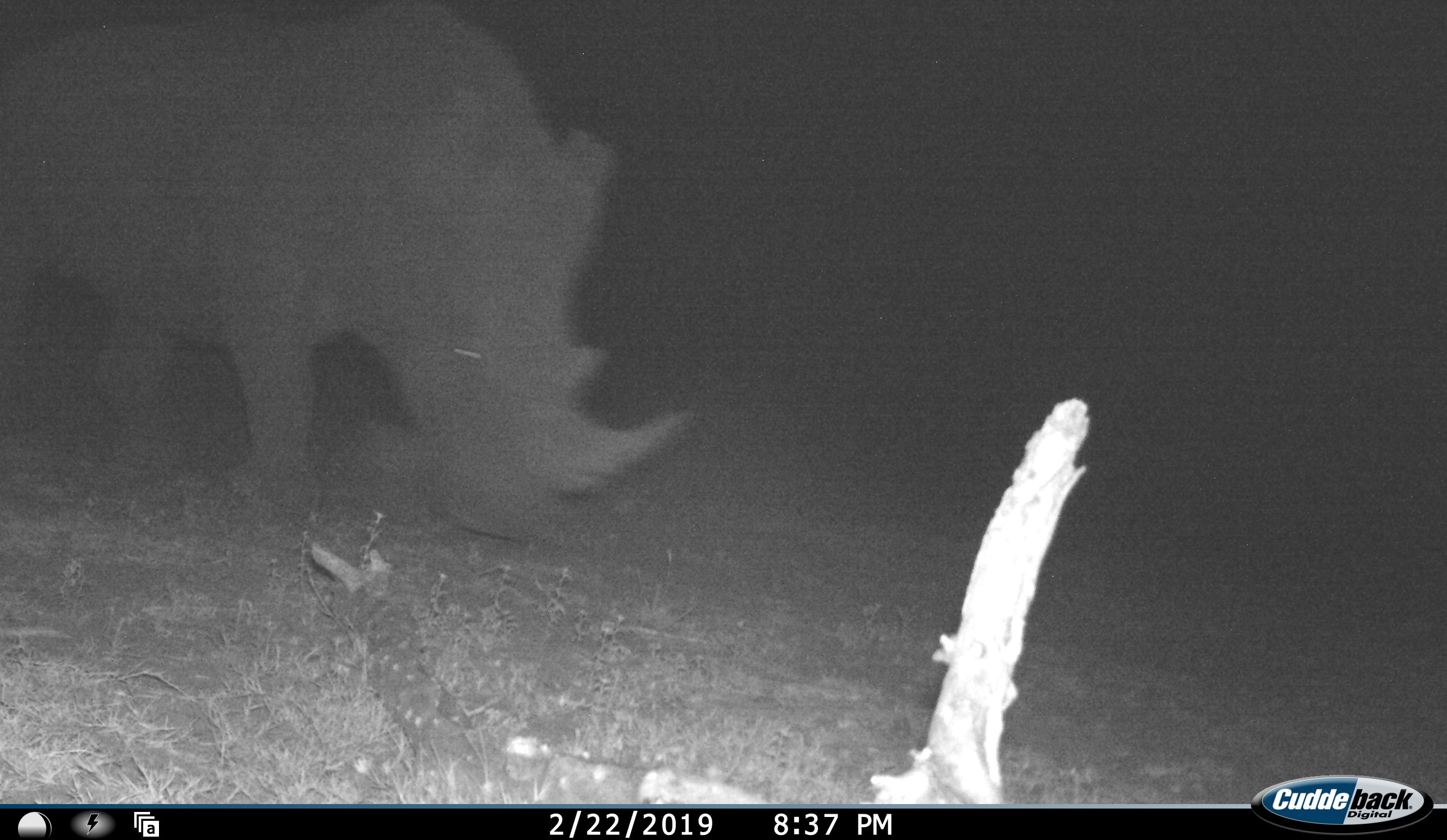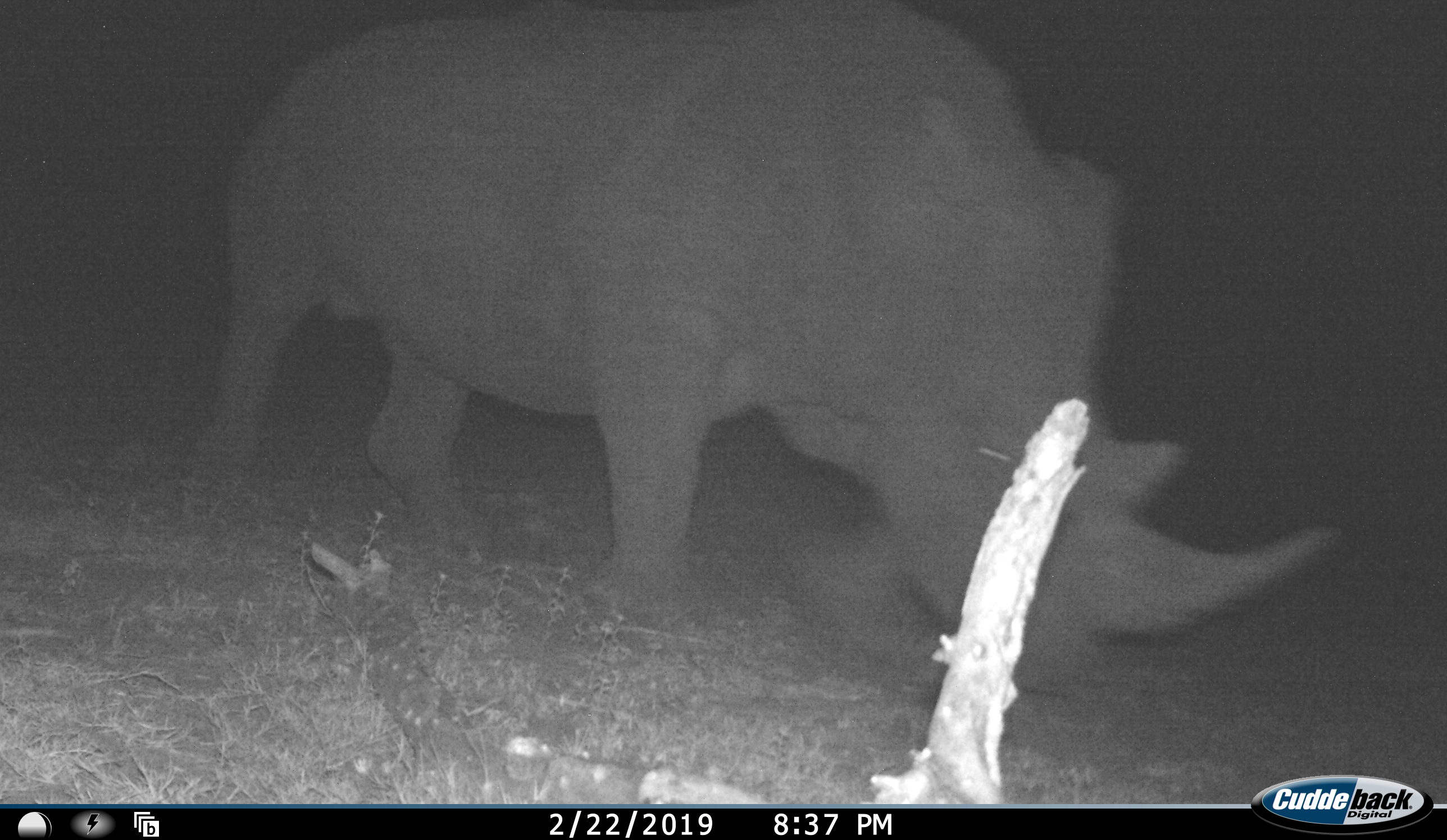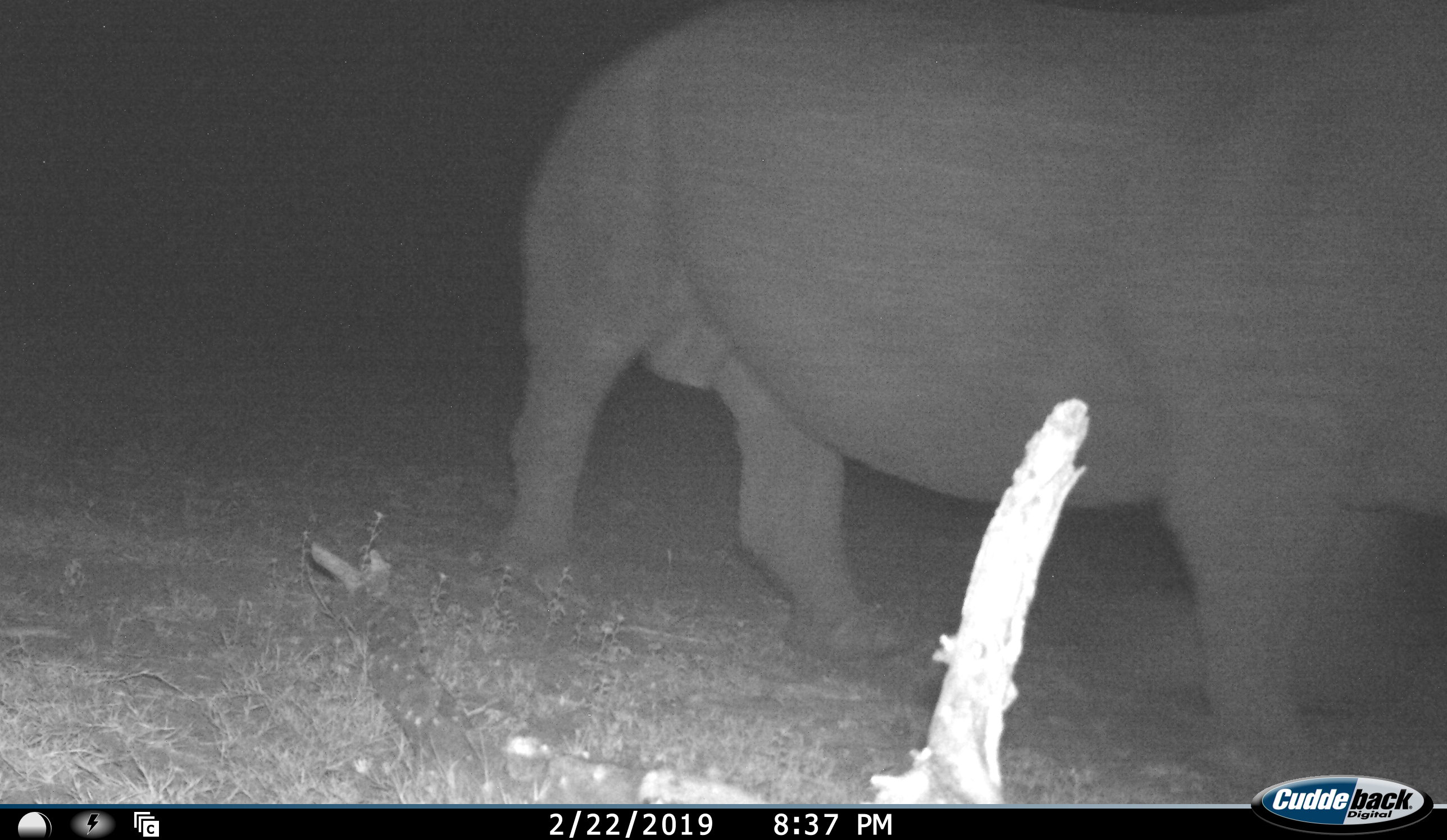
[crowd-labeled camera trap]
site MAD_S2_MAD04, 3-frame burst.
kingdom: Animalia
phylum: Chordata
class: Mammalia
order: Perissodactyla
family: Rhinocerotidae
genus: Ceratotherium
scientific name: Ceratotherium simum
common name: white rhinoceros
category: rhinoceroswhite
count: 1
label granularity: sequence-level